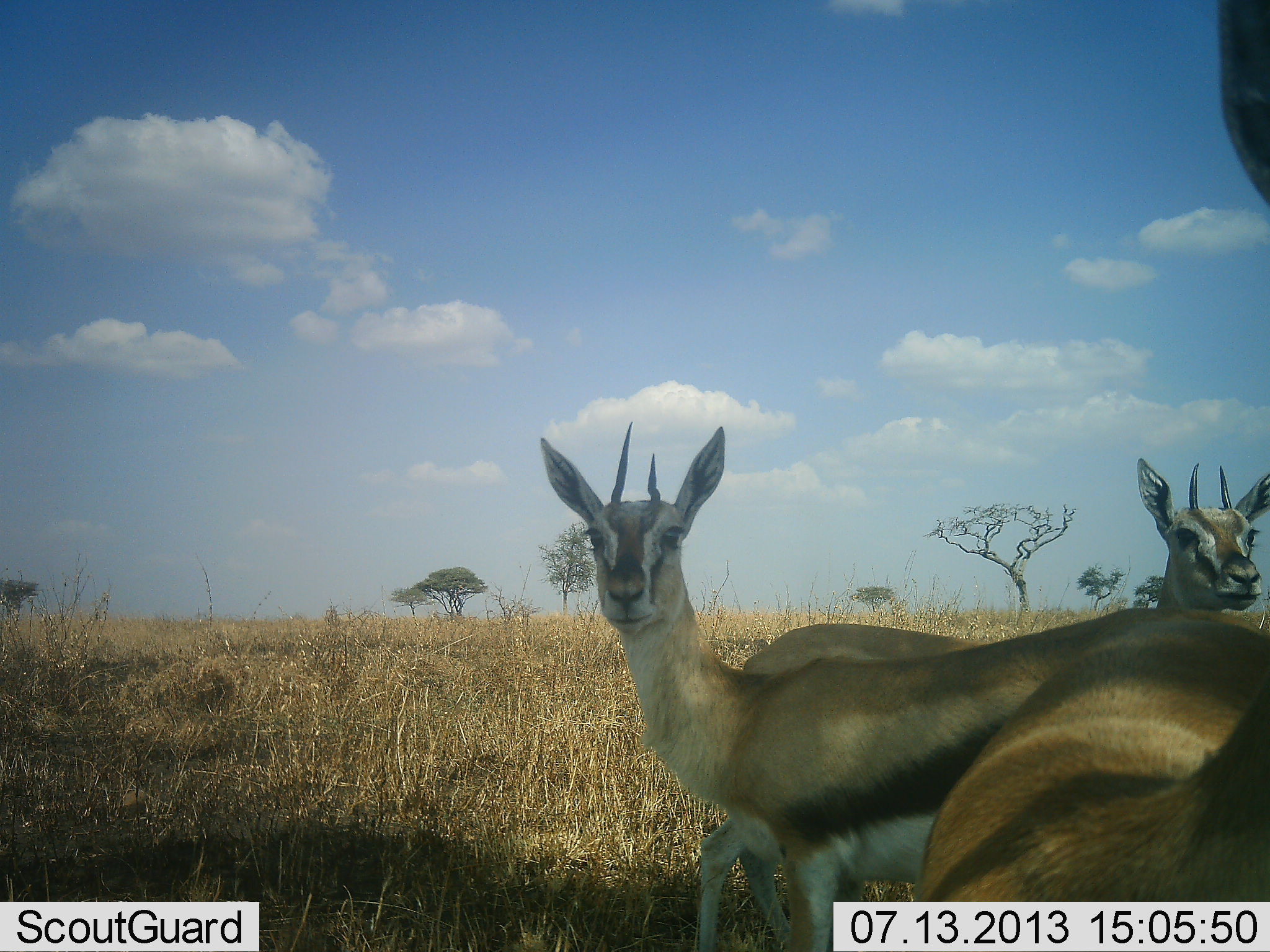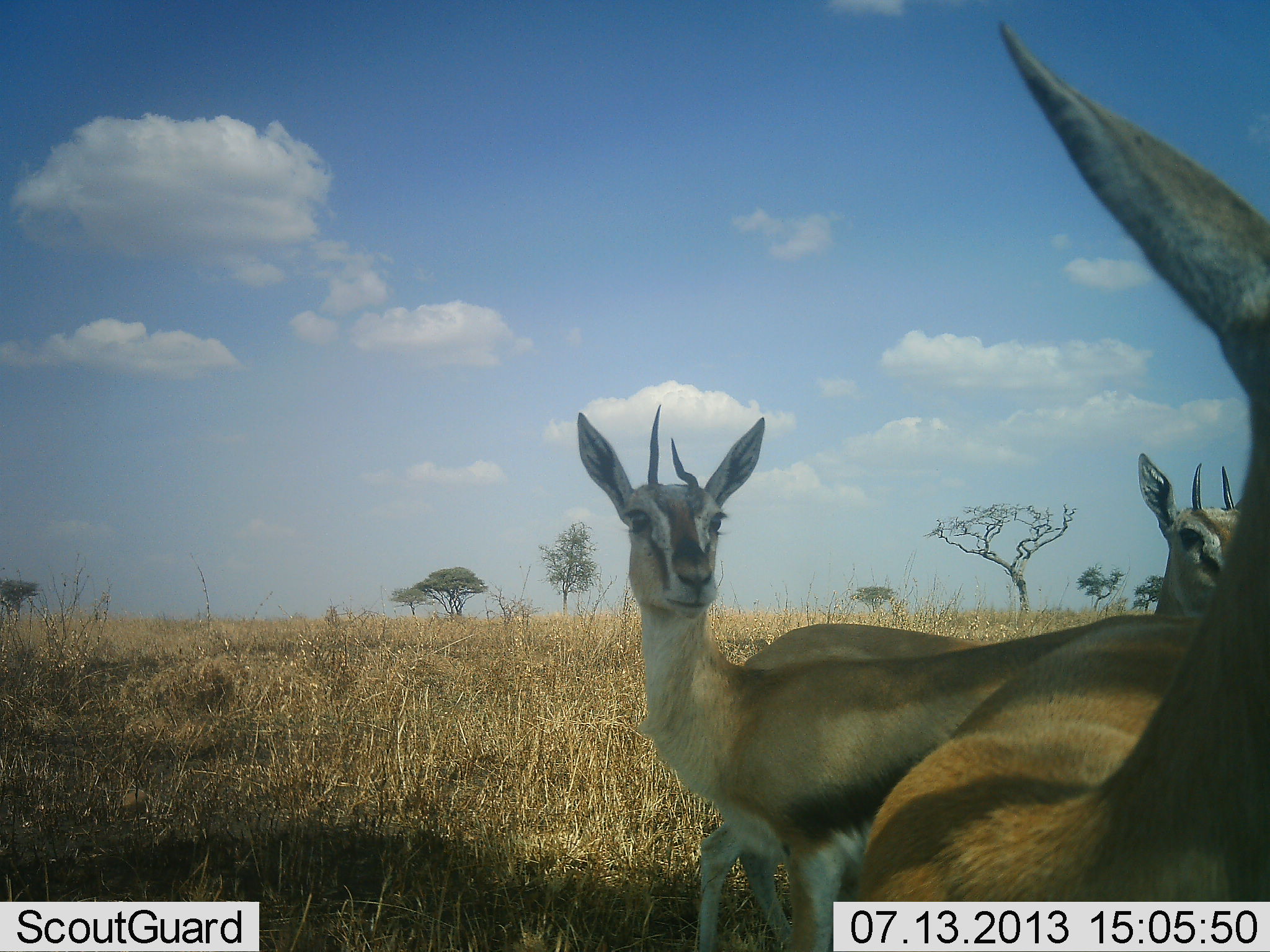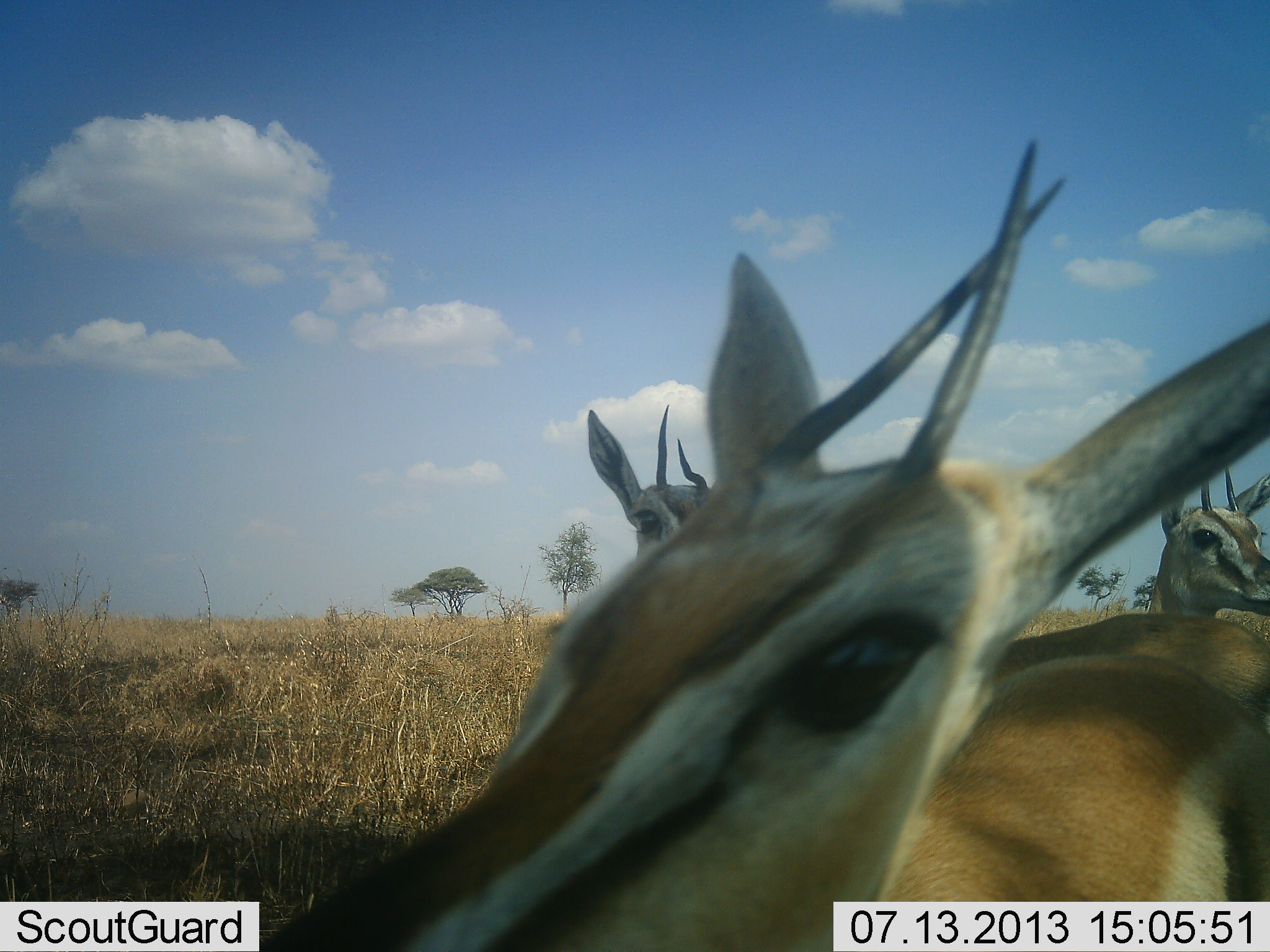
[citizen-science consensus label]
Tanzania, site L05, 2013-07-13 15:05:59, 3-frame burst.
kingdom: Animalia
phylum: Chordata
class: Mammalia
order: Artiodactyla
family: Bovidae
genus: Eudorcas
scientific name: Eudorcas thomsonii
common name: thomson's gazelle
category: gazellethomsons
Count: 3.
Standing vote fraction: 93%.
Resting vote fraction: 0%.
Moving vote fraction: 11%.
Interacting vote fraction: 7%.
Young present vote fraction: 0%.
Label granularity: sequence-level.